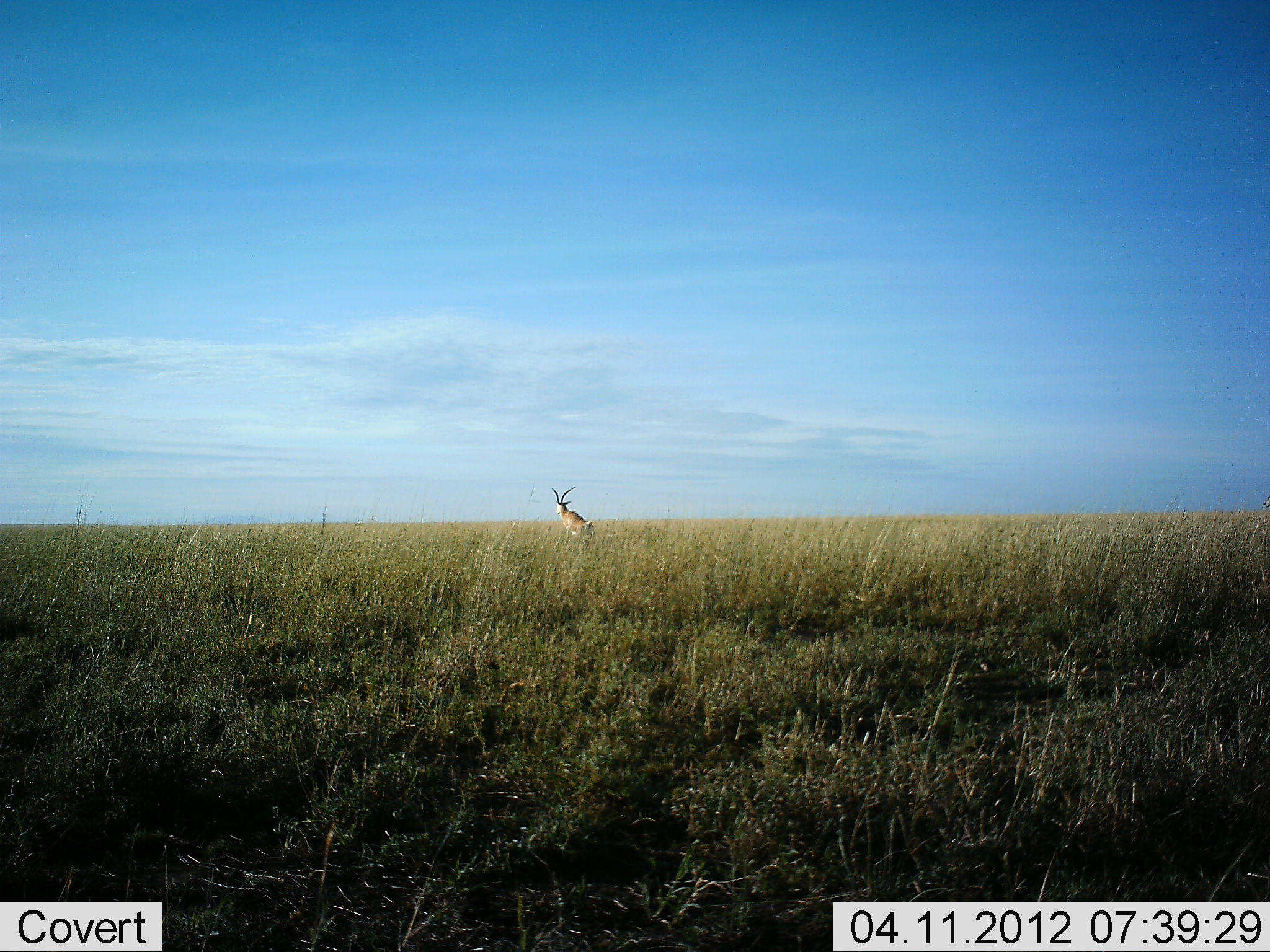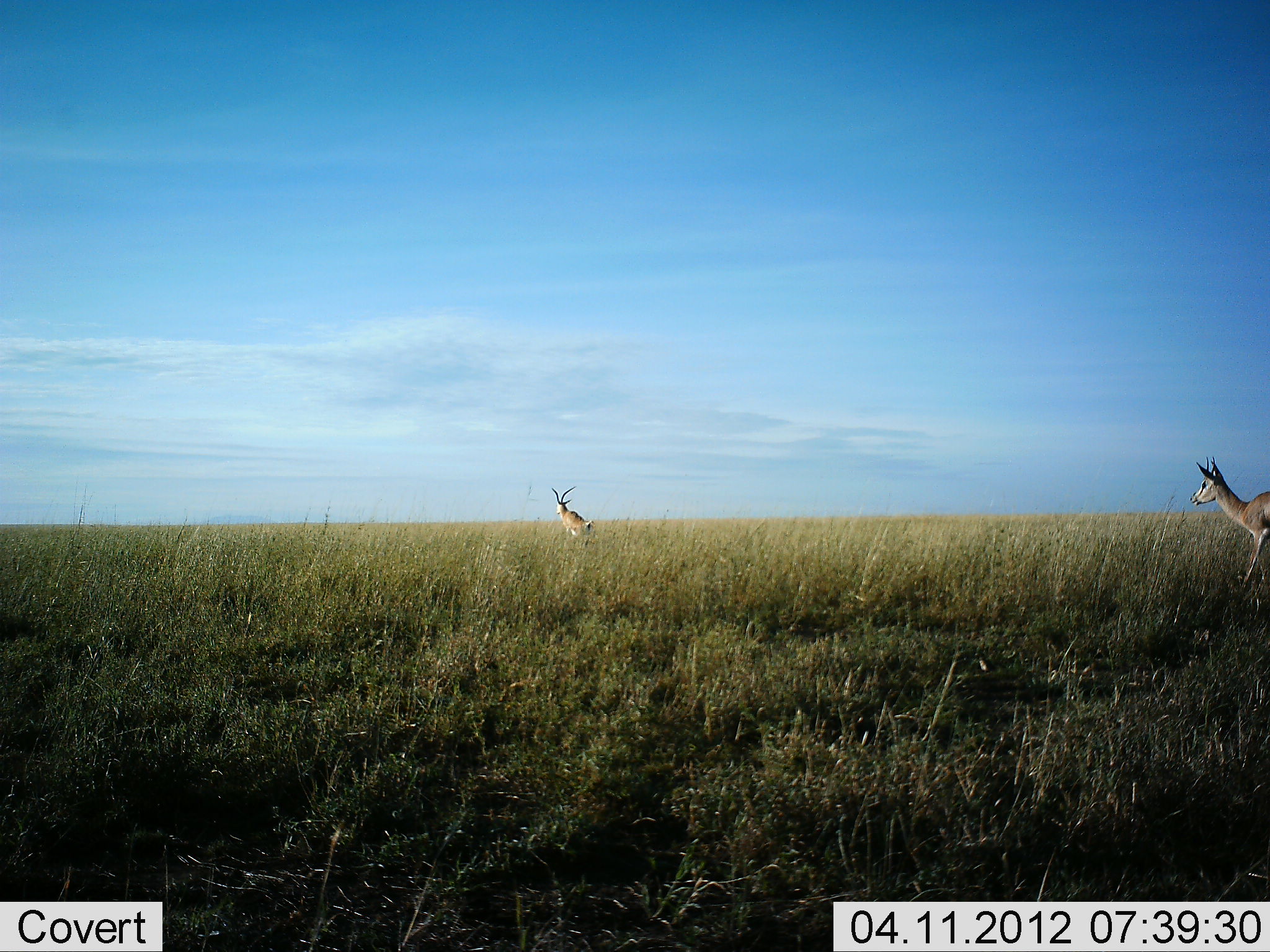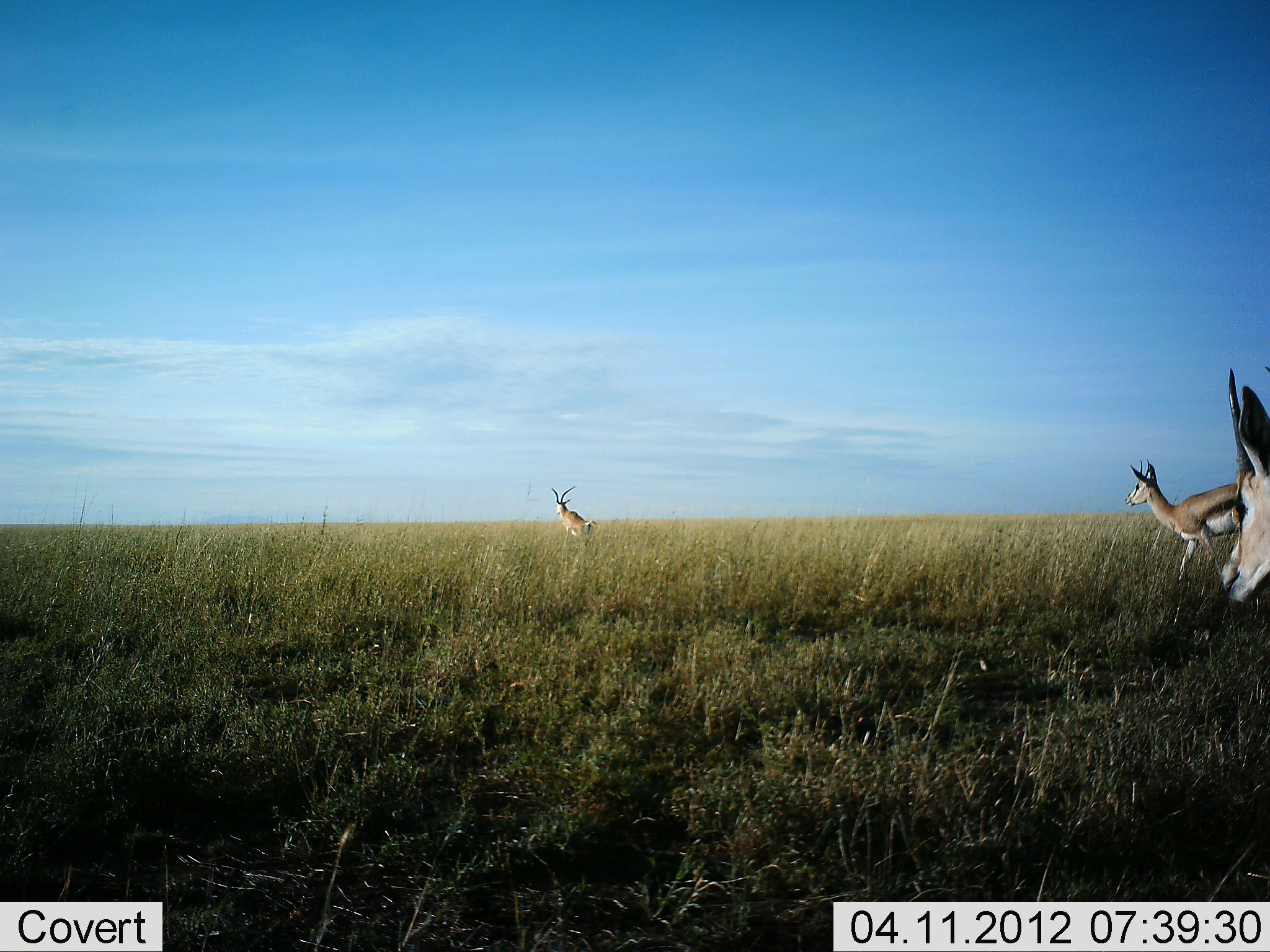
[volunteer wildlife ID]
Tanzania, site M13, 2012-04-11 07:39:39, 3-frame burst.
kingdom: Animalia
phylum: Chordata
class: Mammalia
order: Artiodactyla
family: Bovidae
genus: Eudorcas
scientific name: Eudorcas thomsonii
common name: thomson's gazelle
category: gazellethomsons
Gazellethomsons (thomson's gazelle) (Eudorcas thomsonii), count 3. Behavior (volunteer vote fractions): standing 43%, resting 0%, moving 100%, interacting 0%. Young present (vote fraction): 0%. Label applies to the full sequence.